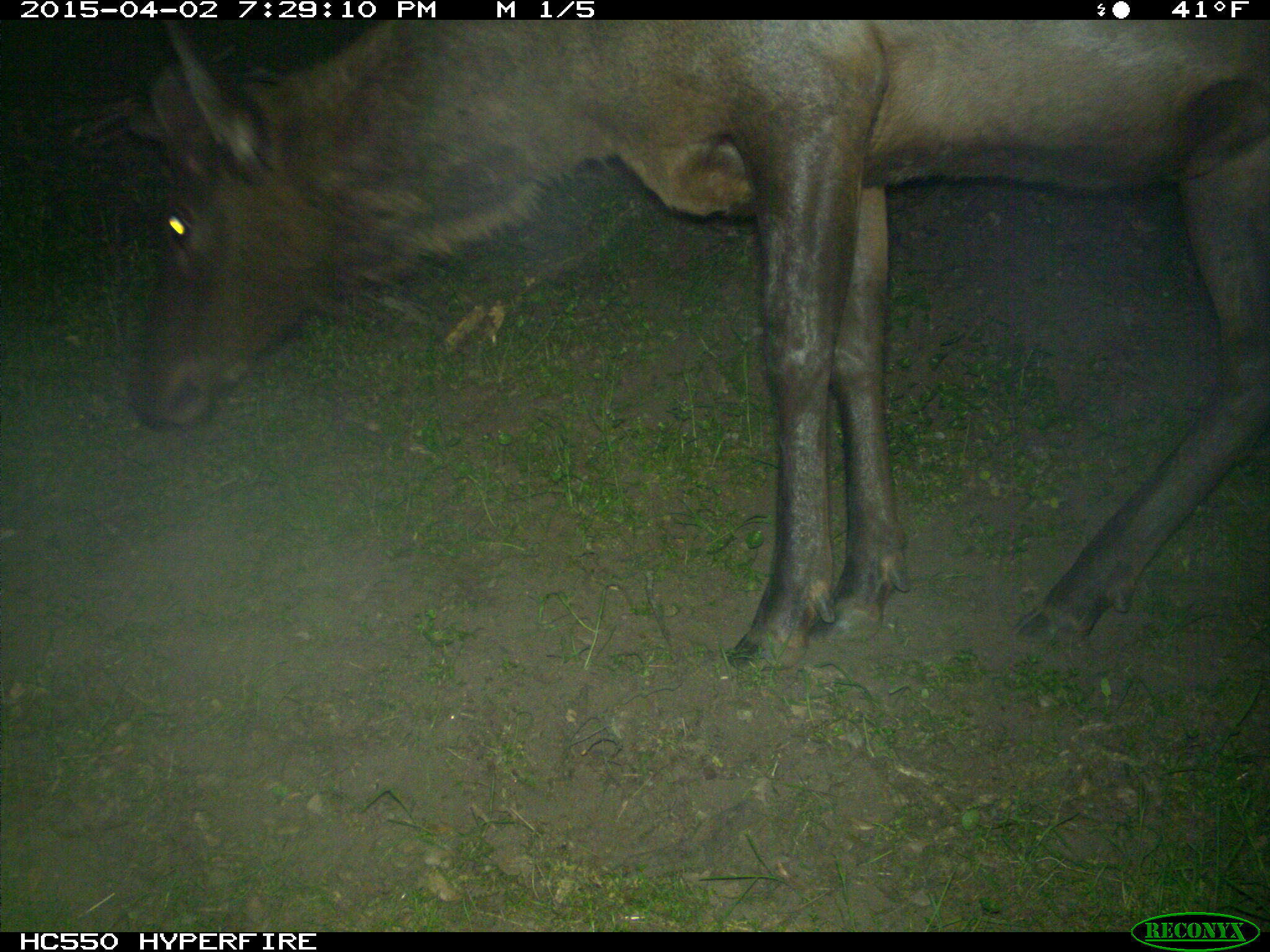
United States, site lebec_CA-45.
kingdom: Animalia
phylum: Chordata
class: Mammalia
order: Artiodactyla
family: Cervidae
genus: Cervus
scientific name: Cervus canadensis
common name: elk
Cervus canadensis (elk).